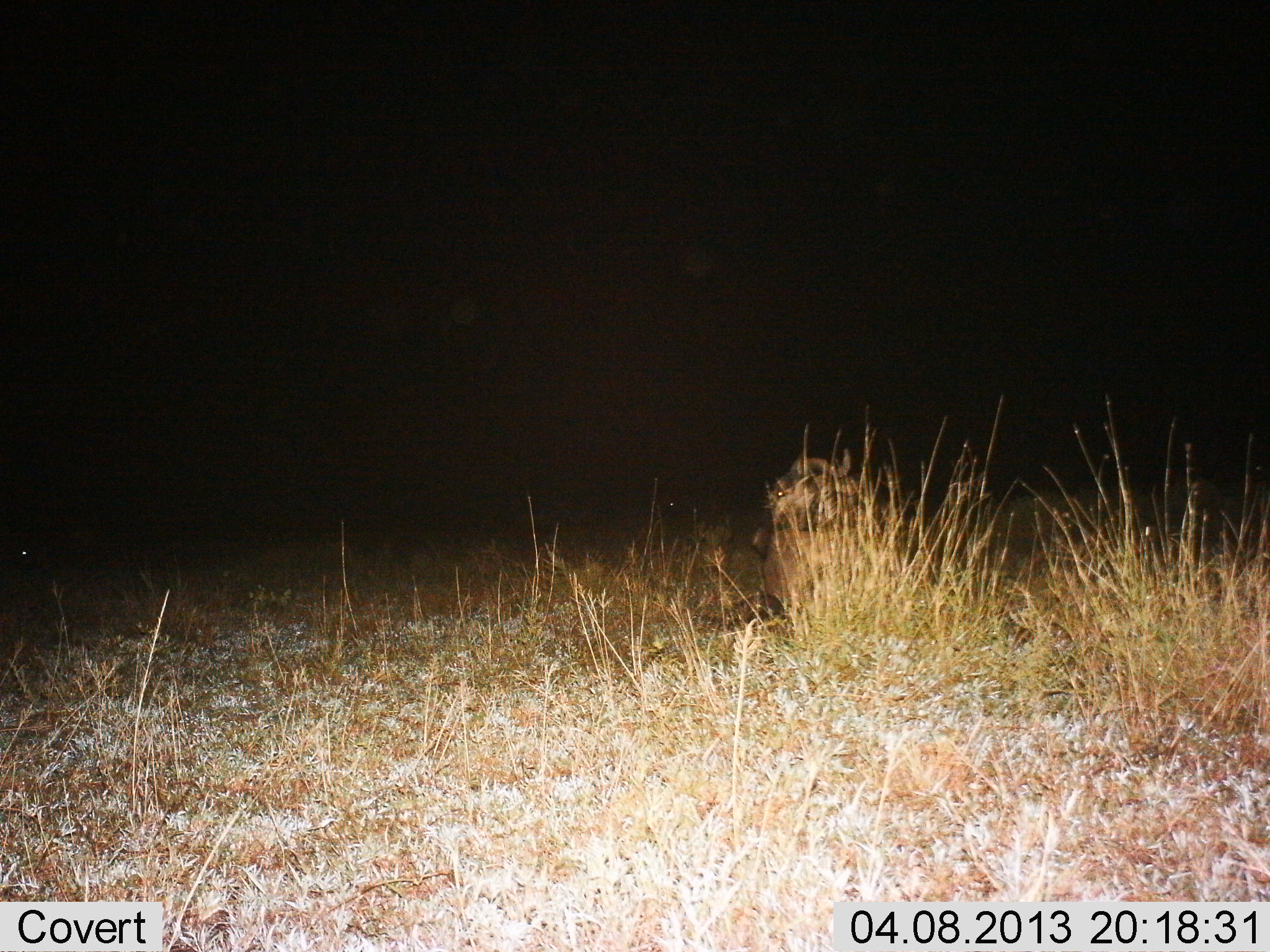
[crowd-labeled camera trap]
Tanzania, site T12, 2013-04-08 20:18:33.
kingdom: Animalia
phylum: Chordata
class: Mammalia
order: Artiodactyla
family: Bovidae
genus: Connochaetes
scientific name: Connochaetes taurinus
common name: blue wildebeest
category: wildebeest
Wildebeest (blue wildebeest) (Connochaetes taurinus), count 1. Behavior (volunteer vote fractions): standing 0%, resting 100%, moving 0%, interacting 0%. Young present (vote fraction): 0%. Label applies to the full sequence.